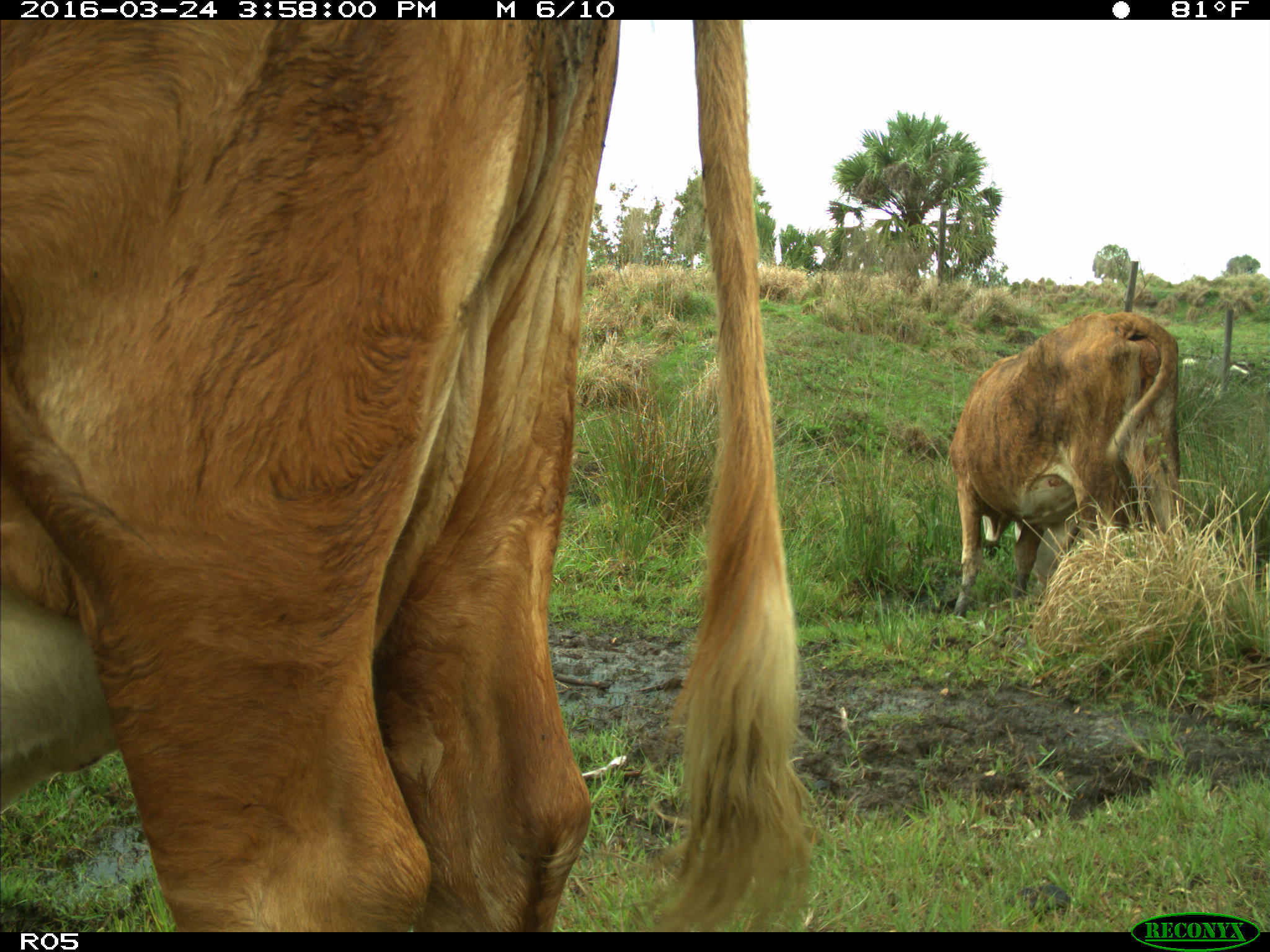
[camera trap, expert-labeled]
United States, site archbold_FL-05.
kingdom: Animalia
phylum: Chordata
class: Mammalia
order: Artiodactyla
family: Bovidae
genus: Bos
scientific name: Bos taurus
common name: domestic cow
Bos taurus (domestic cow).